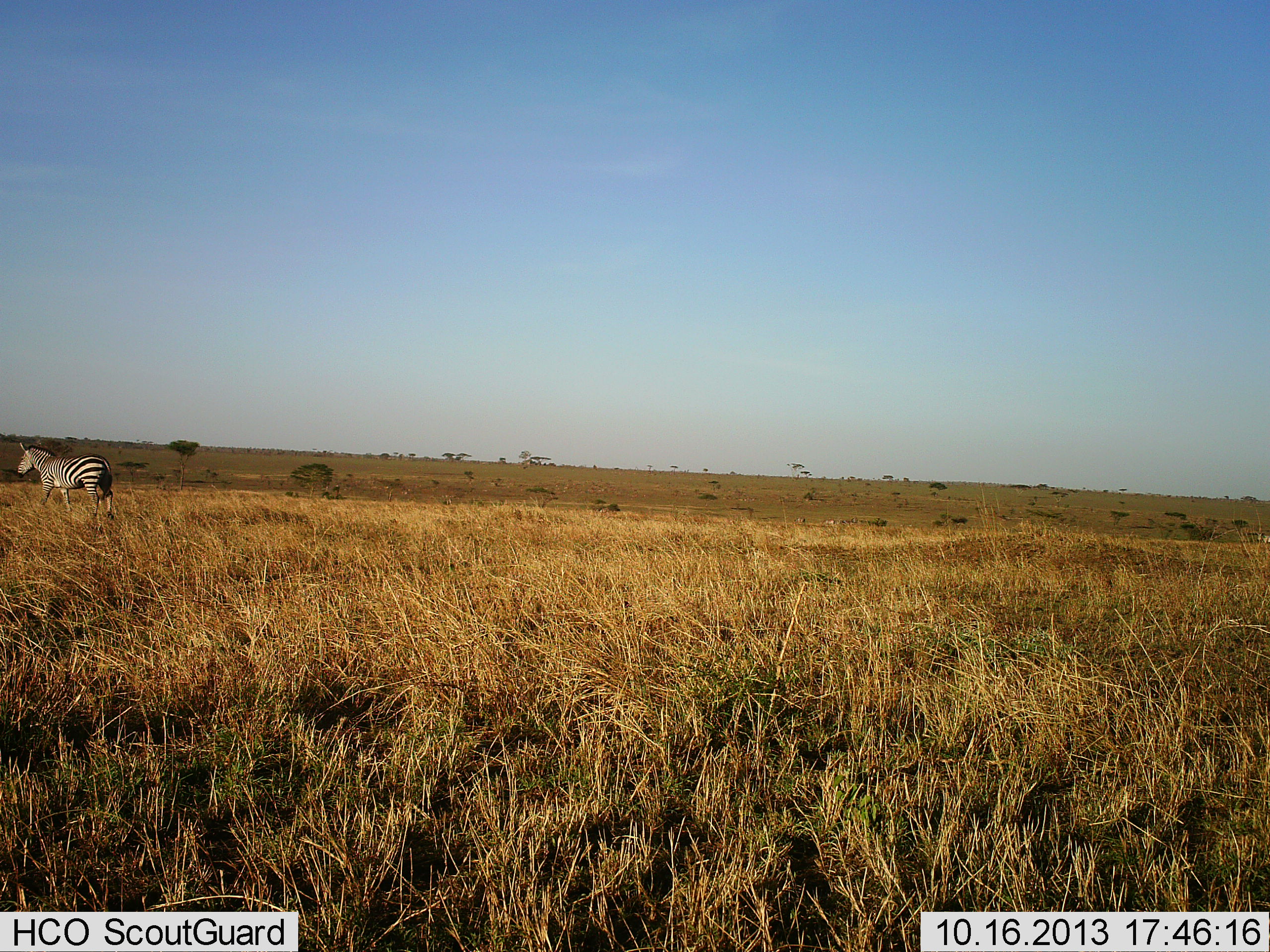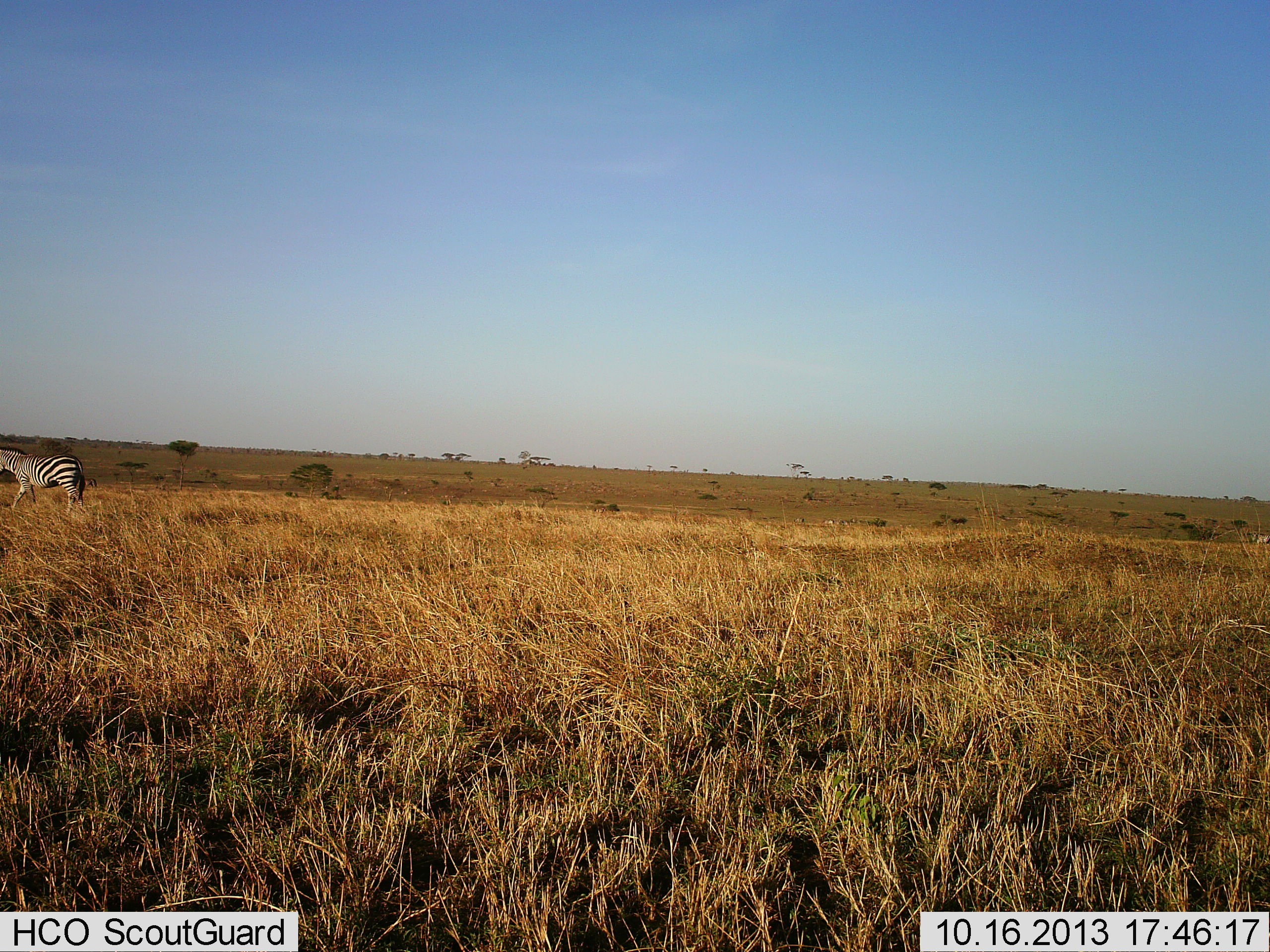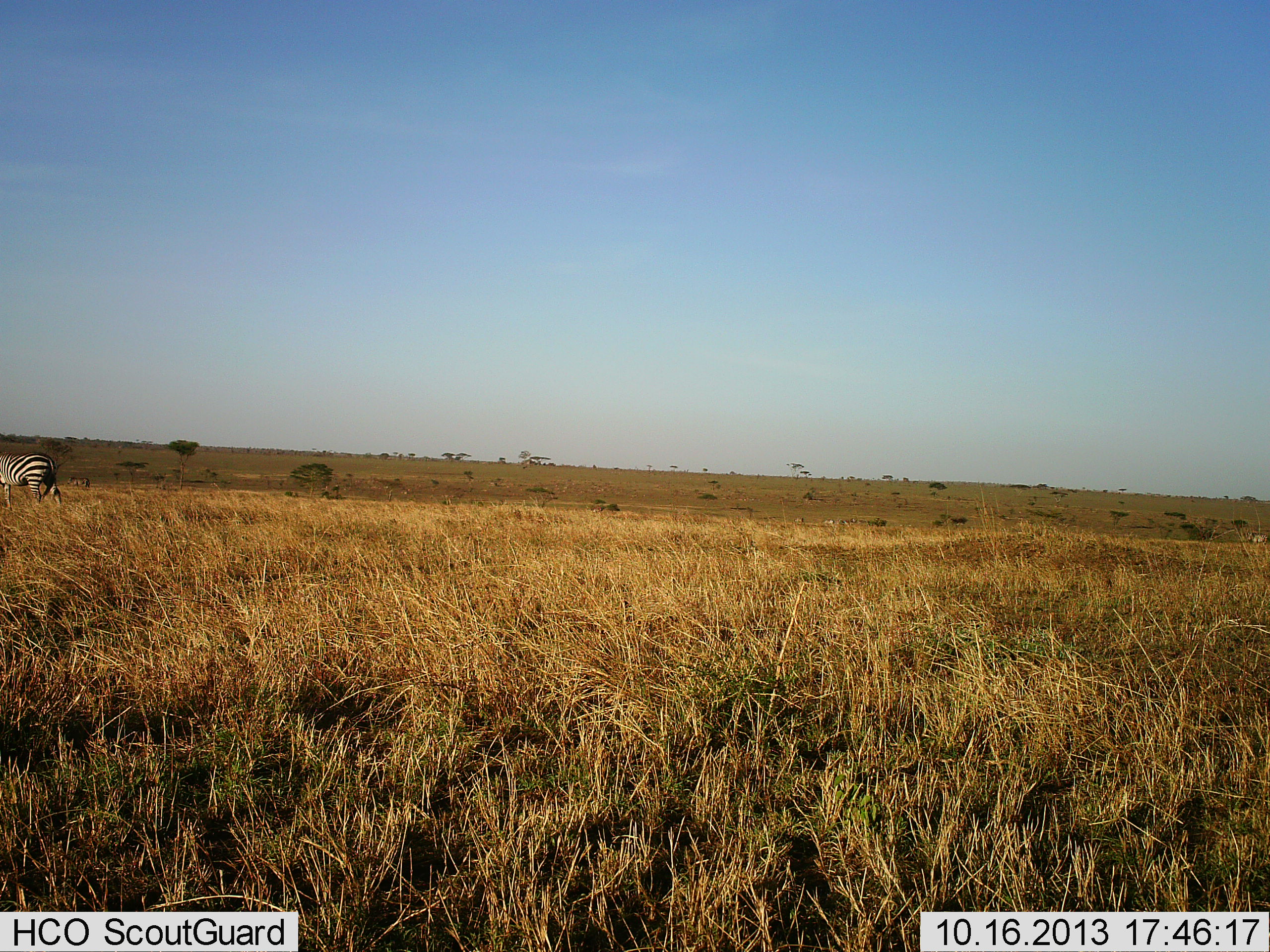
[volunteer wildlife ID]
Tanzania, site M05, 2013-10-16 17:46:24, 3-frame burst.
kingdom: Animalia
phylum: Chordata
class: Mammalia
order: Perissodactyla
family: Equidae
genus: Equus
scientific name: Equus quagga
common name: plains zebra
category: zebra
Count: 1.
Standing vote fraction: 0%.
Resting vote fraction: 0%.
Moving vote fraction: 100%.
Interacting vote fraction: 0%.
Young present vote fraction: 0%.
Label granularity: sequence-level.